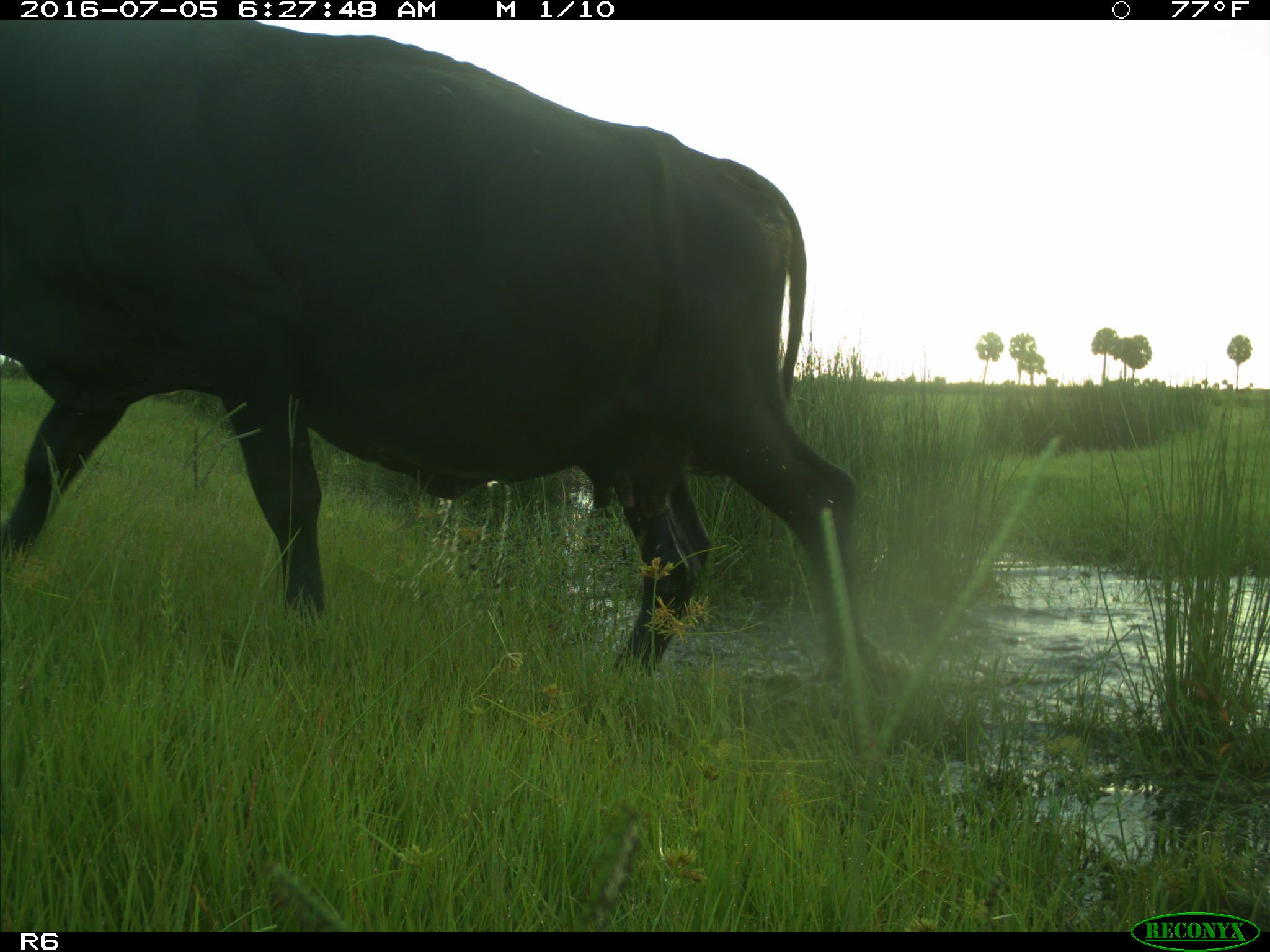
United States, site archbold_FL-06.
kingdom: Animalia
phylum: Chordata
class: Mammalia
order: Artiodactyla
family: Bovidae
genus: Bos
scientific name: Bos taurus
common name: domestic cow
Bos taurus (domestic cow).